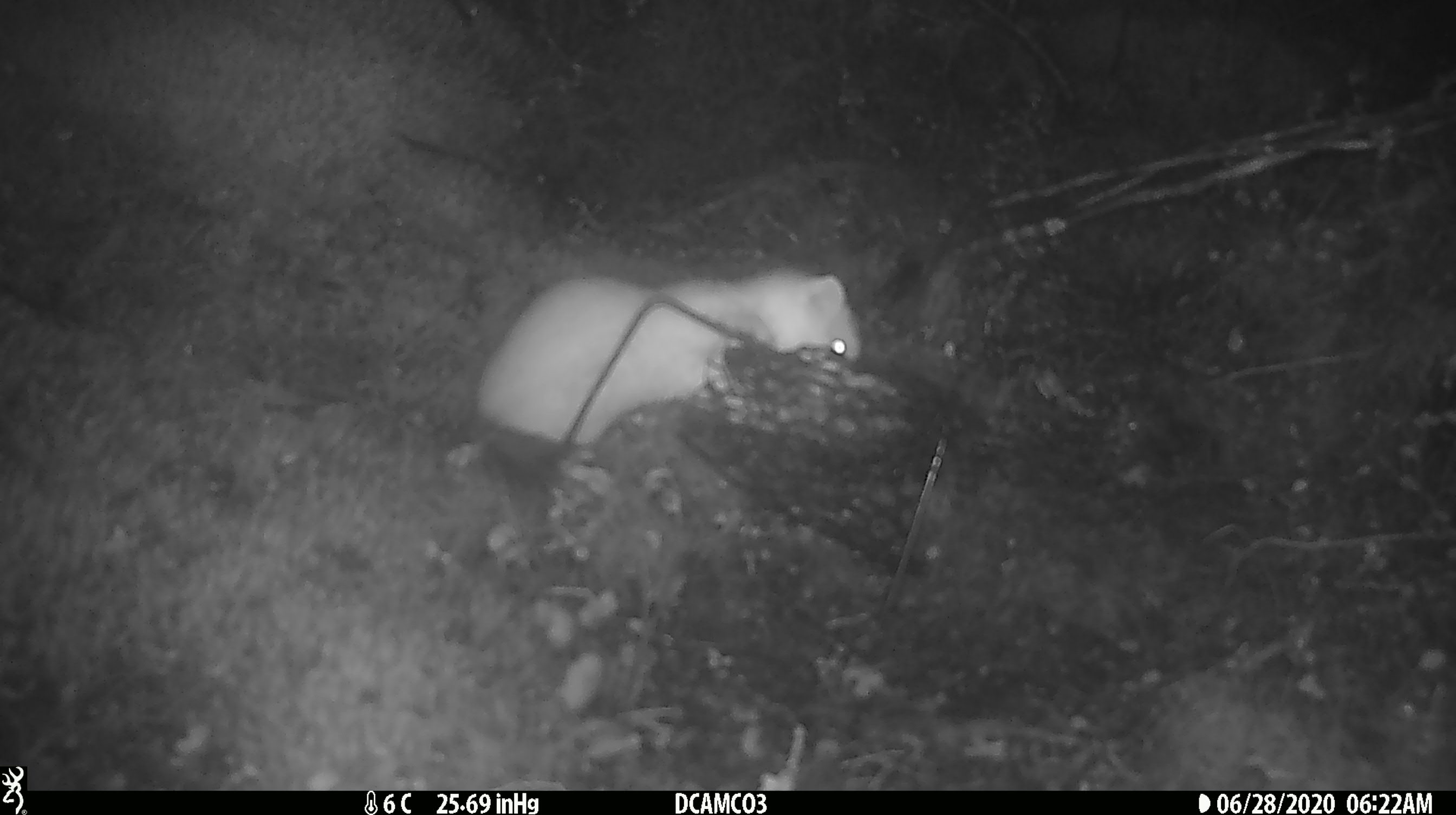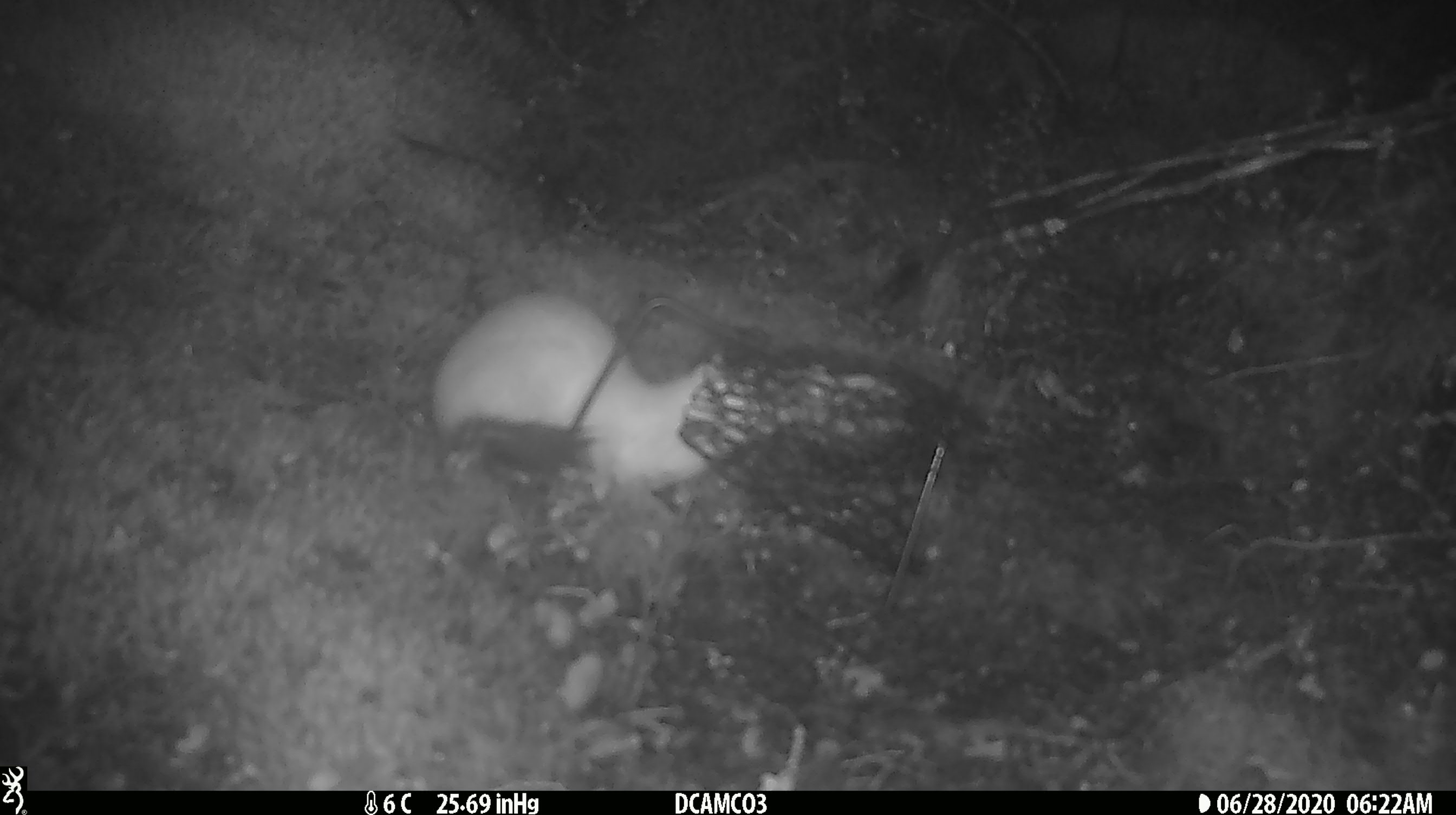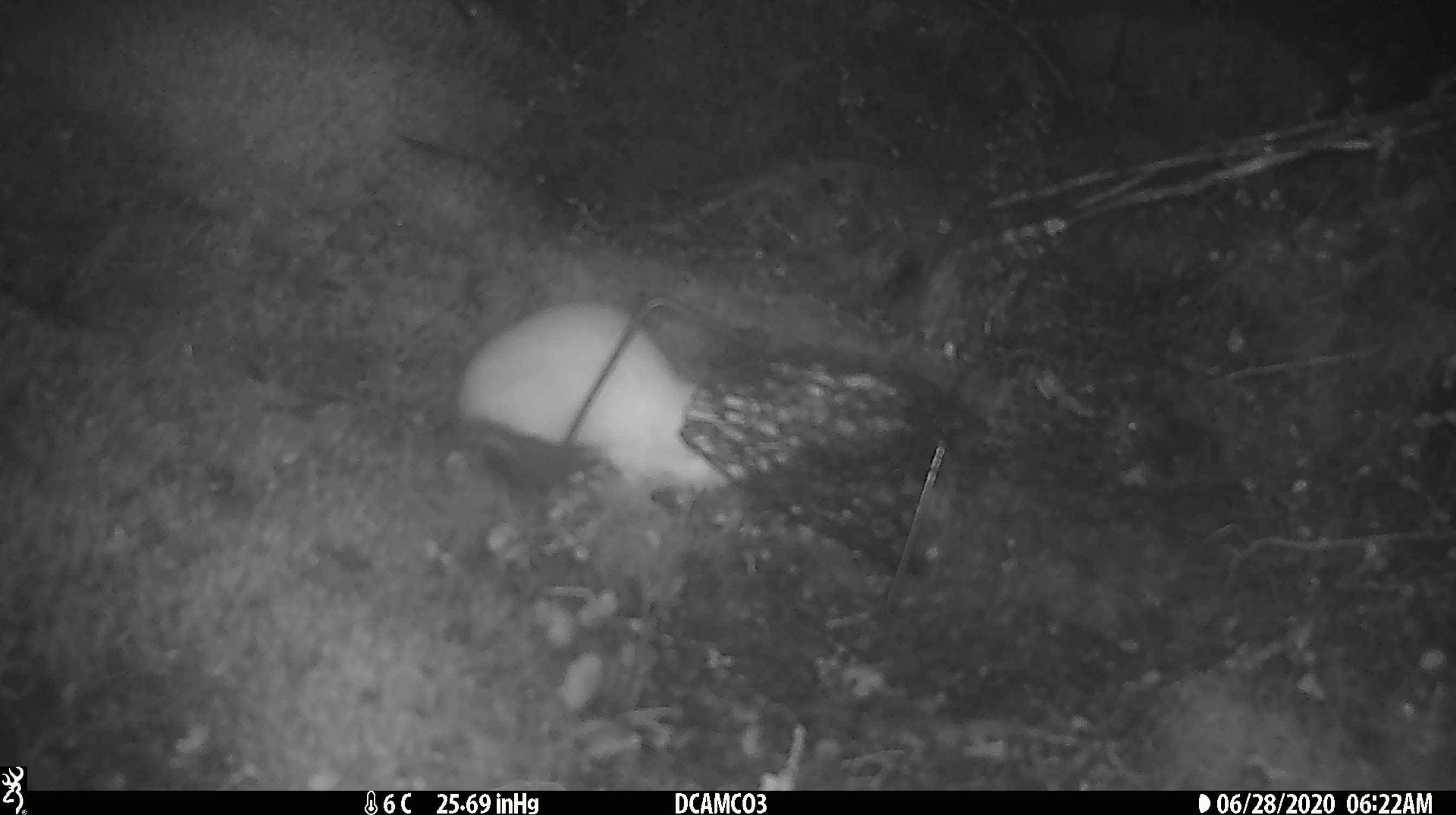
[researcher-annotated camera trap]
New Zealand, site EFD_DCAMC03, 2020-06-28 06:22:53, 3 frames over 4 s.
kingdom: Animalia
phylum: Chordata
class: Mammalia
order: Carnivora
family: Mustelidae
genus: Mustela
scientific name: Mustela erminea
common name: stoat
Stoat (Mustela erminea).